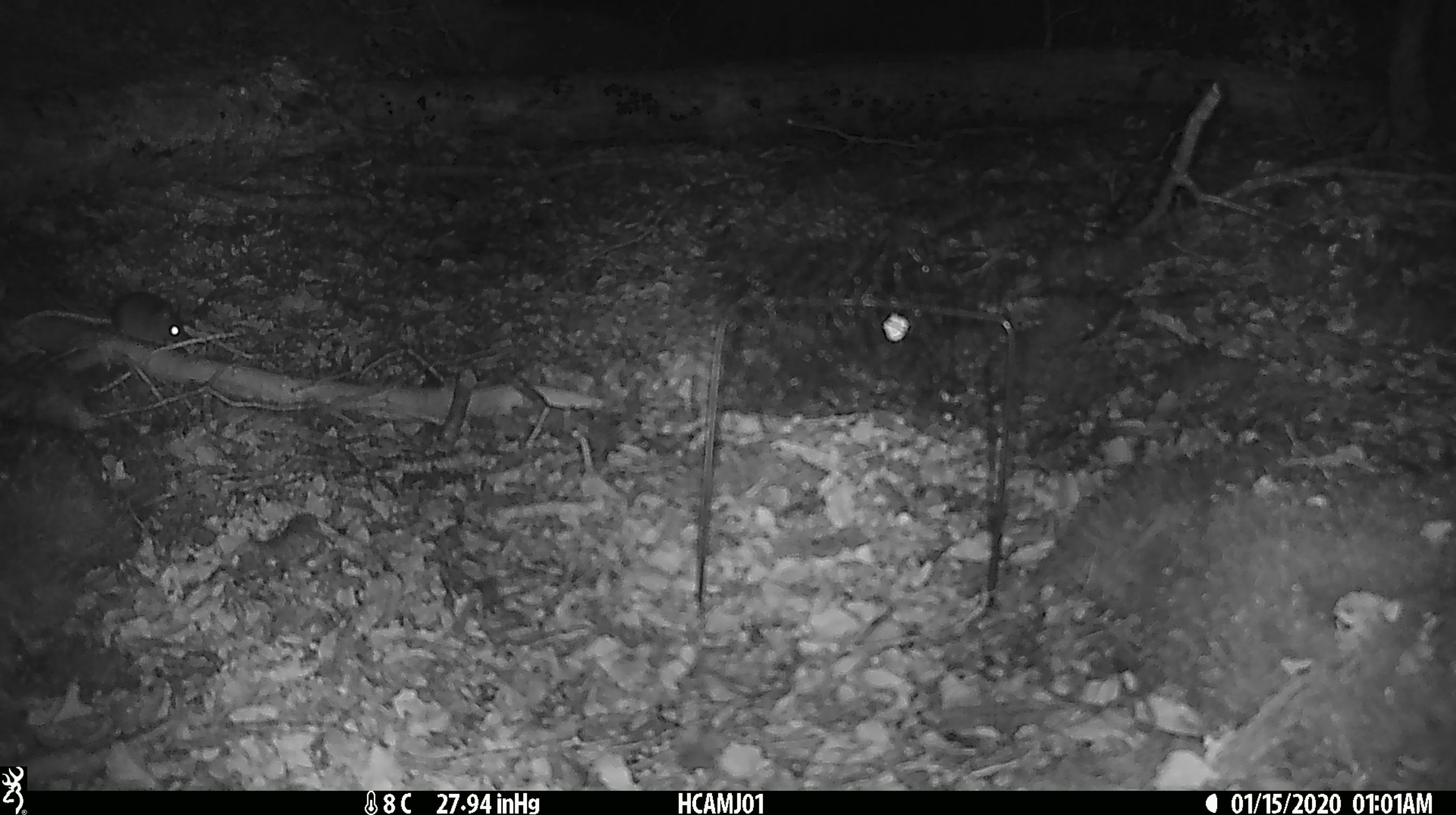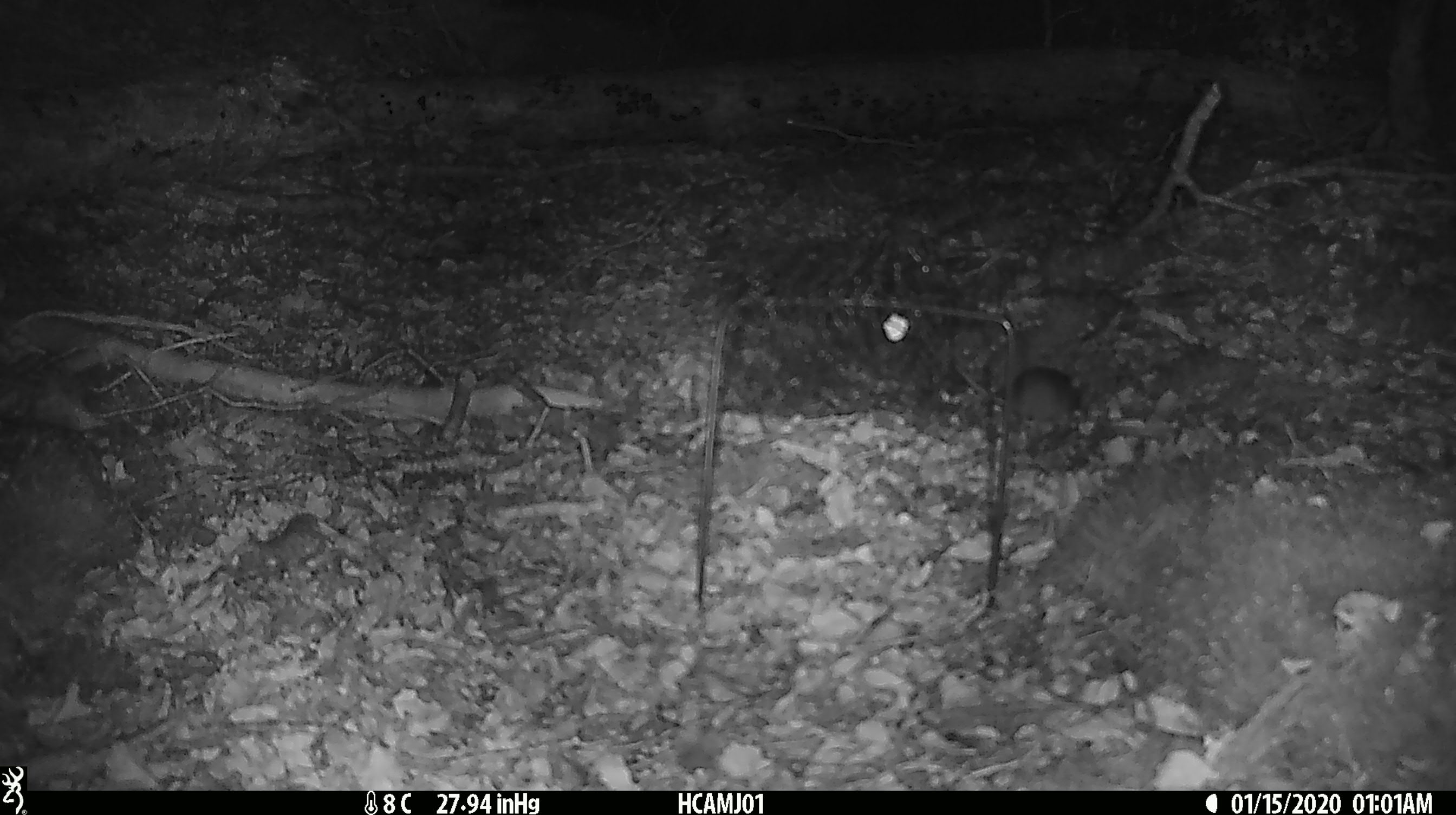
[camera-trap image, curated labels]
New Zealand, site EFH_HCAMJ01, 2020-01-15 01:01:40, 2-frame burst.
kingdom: Animalia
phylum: Chordata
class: Mammalia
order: Rodentia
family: Muridae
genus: Mus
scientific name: Mus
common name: mouse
Mouse (Mus).